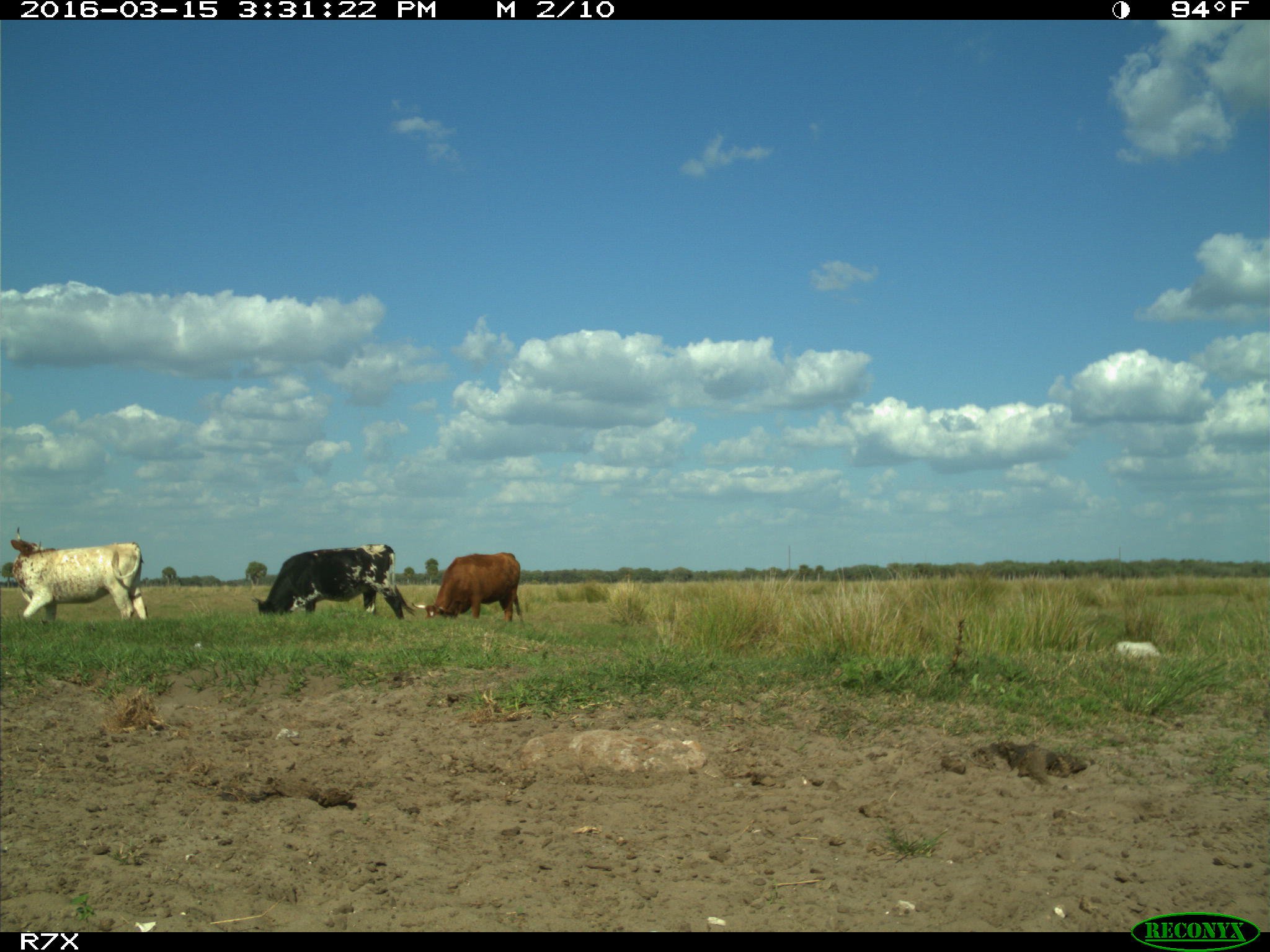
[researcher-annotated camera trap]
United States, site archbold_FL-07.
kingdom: Animalia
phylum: Chordata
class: Mammalia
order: Artiodactyla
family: Bovidae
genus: Bos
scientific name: Bos taurus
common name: domestic cow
Bos taurus (domestic cow).